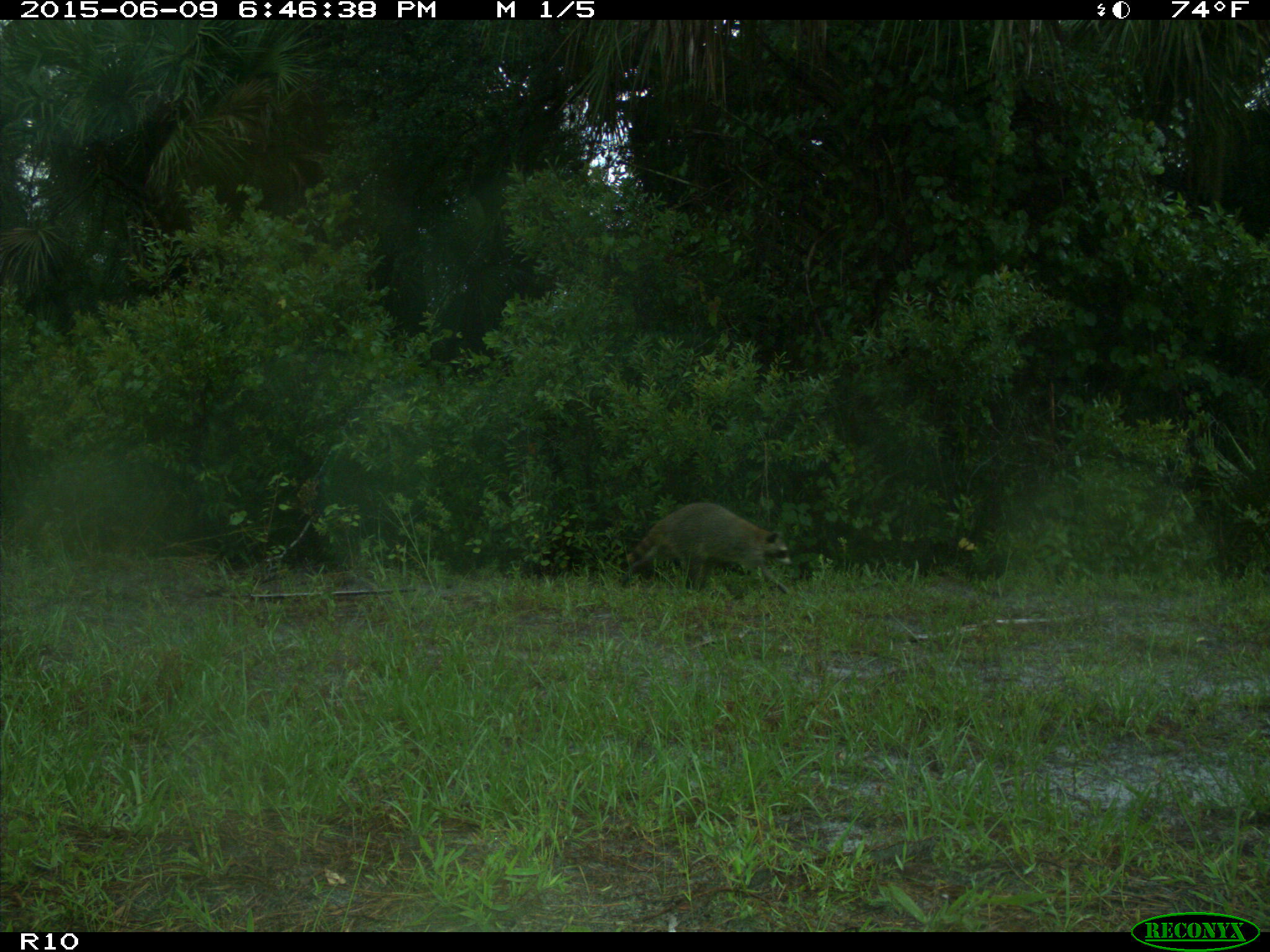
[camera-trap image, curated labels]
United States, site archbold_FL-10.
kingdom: Animalia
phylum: Chordata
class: Mammalia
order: Carnivora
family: Procyonidae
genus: Procyon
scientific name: Procyon lotor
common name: common raccoon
Procyon lotor (common raccoon).